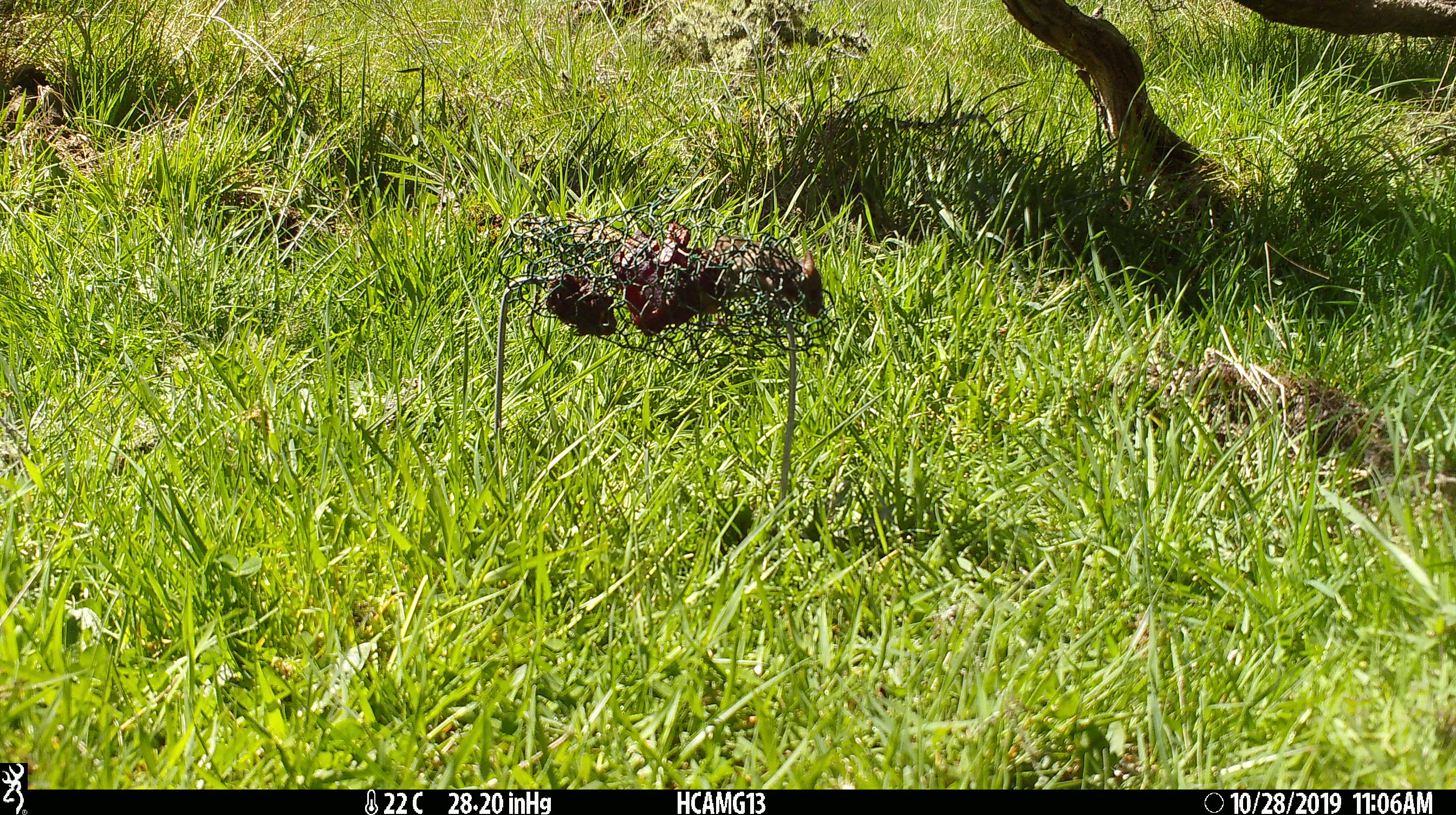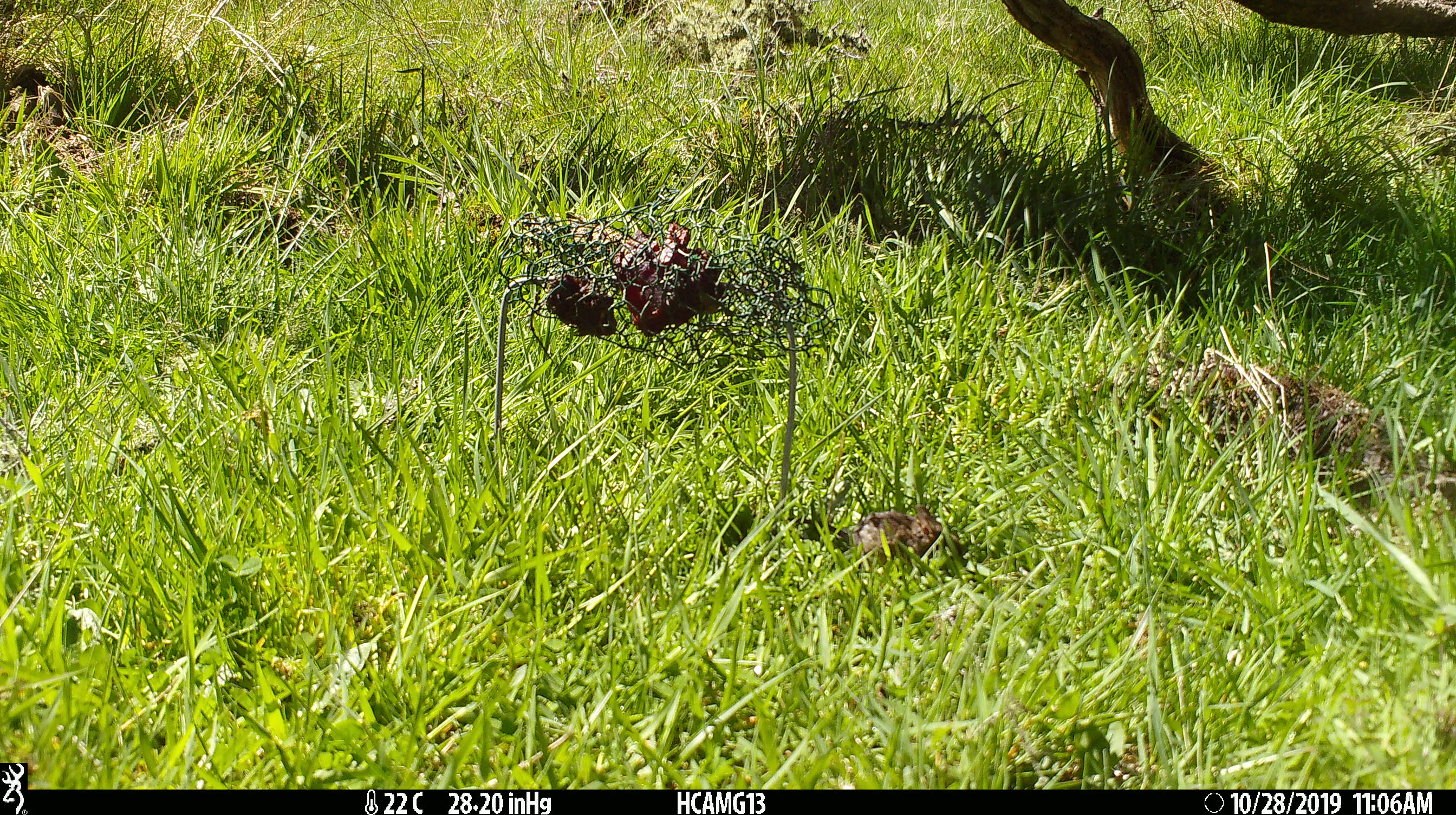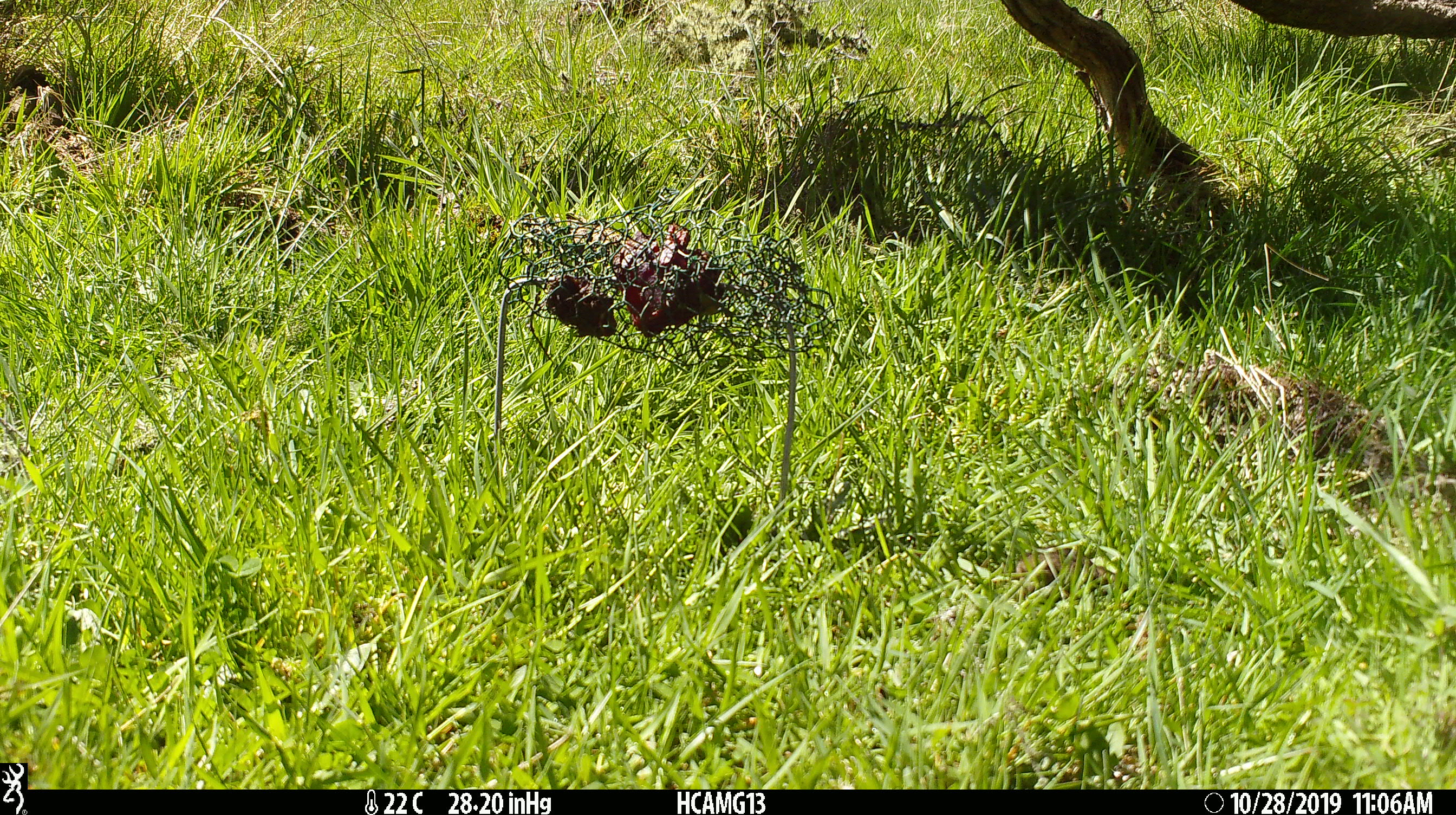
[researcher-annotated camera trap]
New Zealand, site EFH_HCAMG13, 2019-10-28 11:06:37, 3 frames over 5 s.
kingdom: Animalia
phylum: Chordata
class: Mammalia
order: Rodentia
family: Muridae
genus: Mus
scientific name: Mus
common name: mouse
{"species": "mouse (Mus)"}